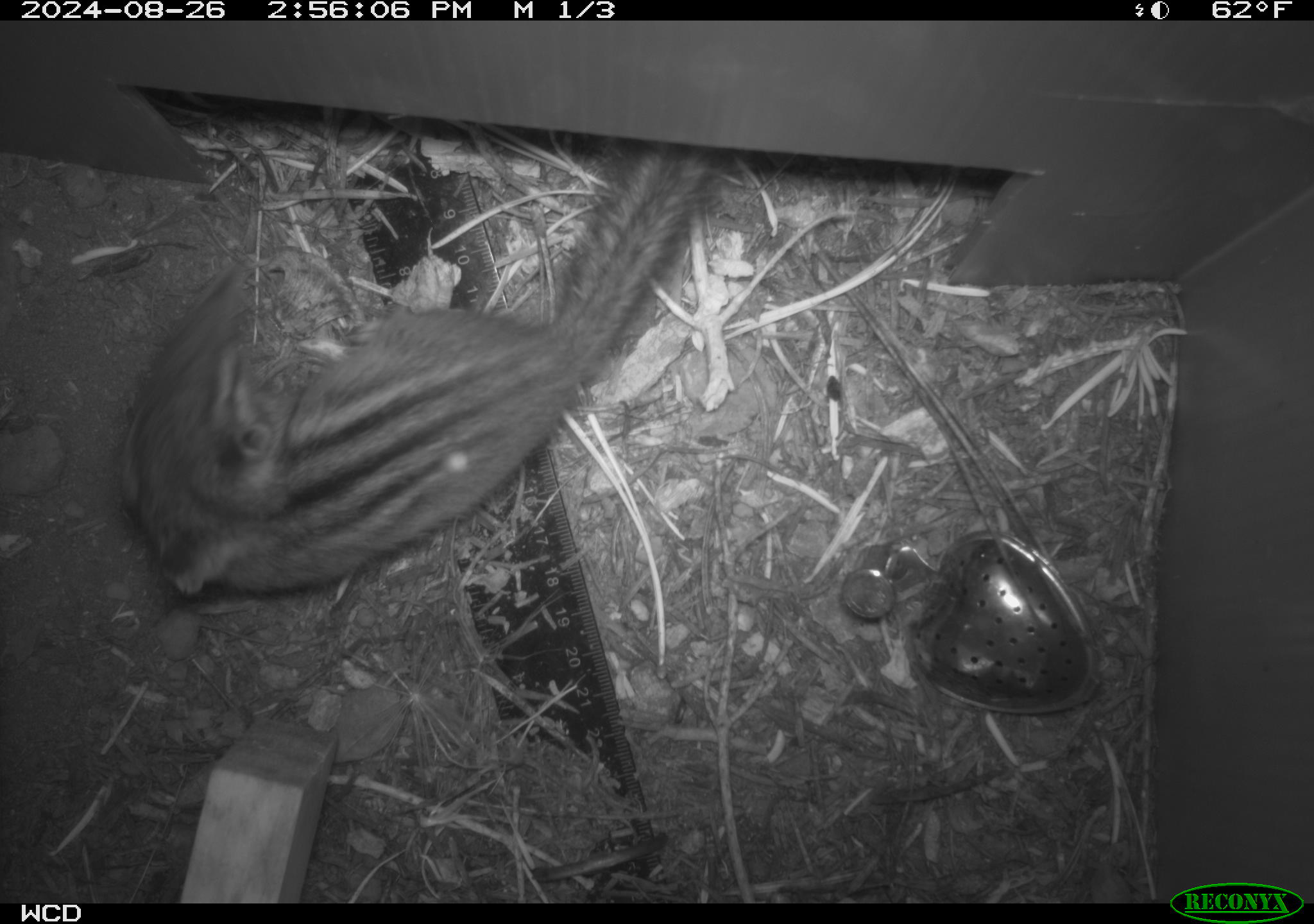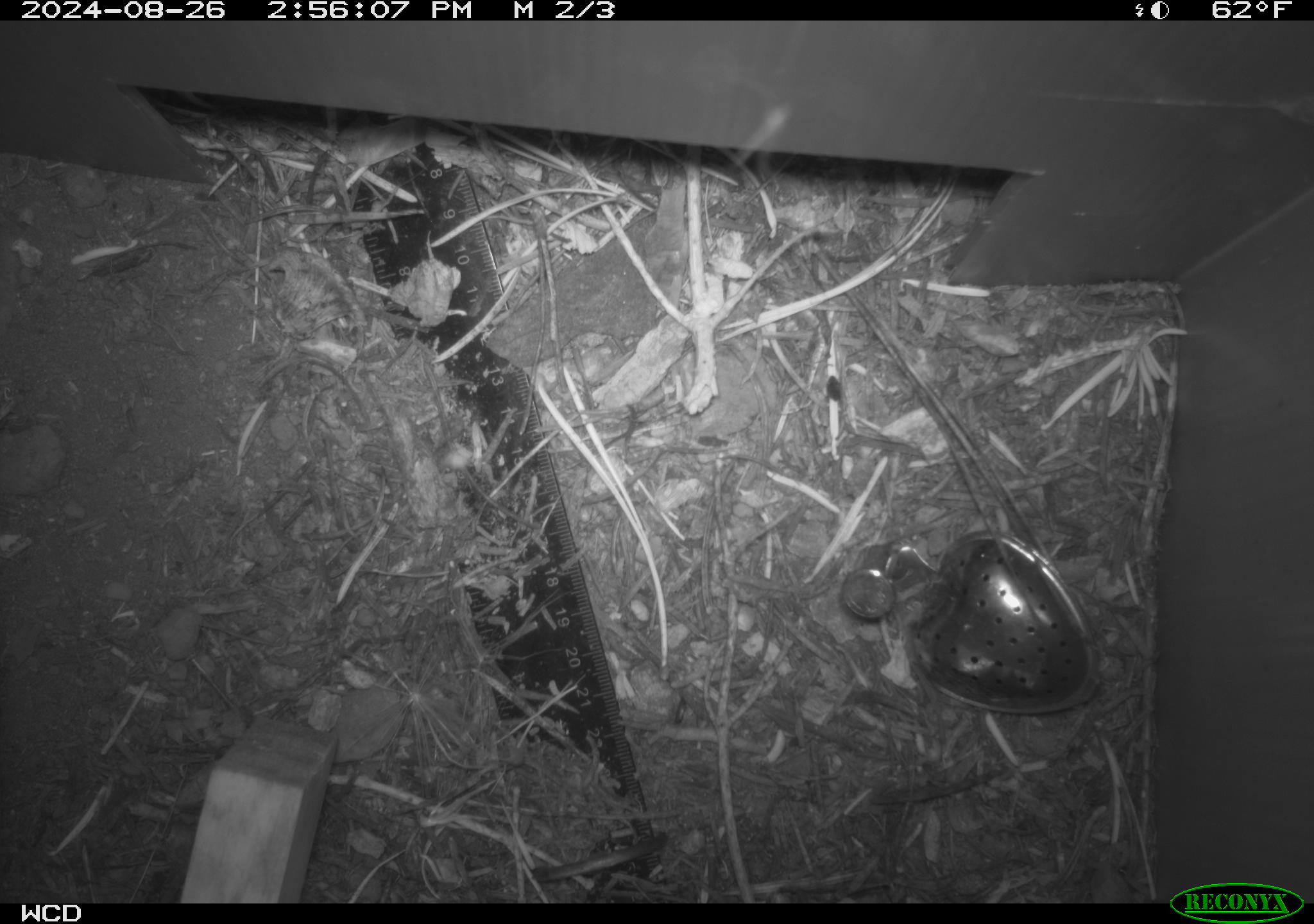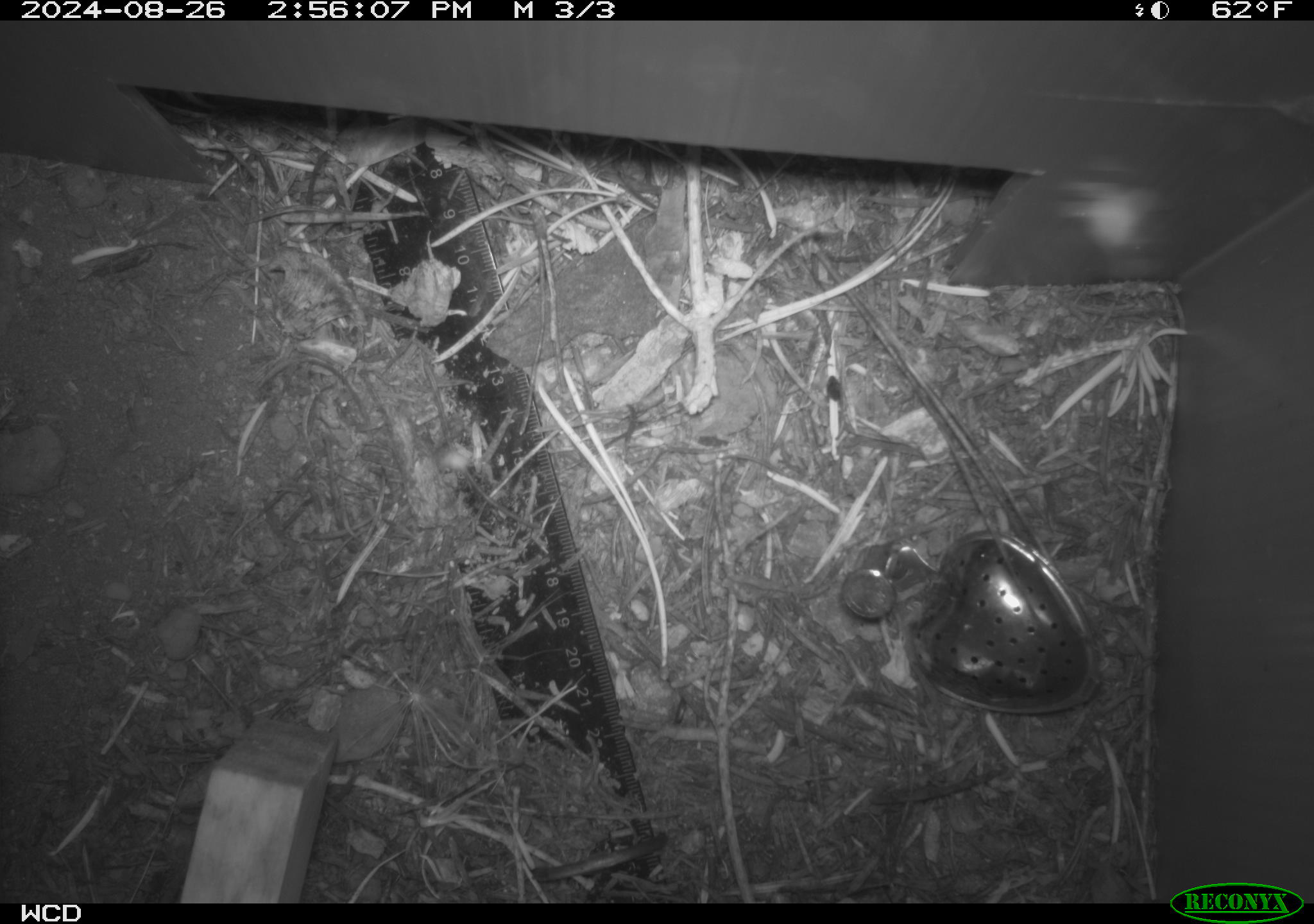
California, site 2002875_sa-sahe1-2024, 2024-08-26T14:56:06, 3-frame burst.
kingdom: Animalia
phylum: Chordata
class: Mammalia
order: Rodentia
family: Sciuridae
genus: Neotamias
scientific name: Neotamias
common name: western chipmunks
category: neotamias species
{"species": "neotamias species (western chipmunks) (Neotamias)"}